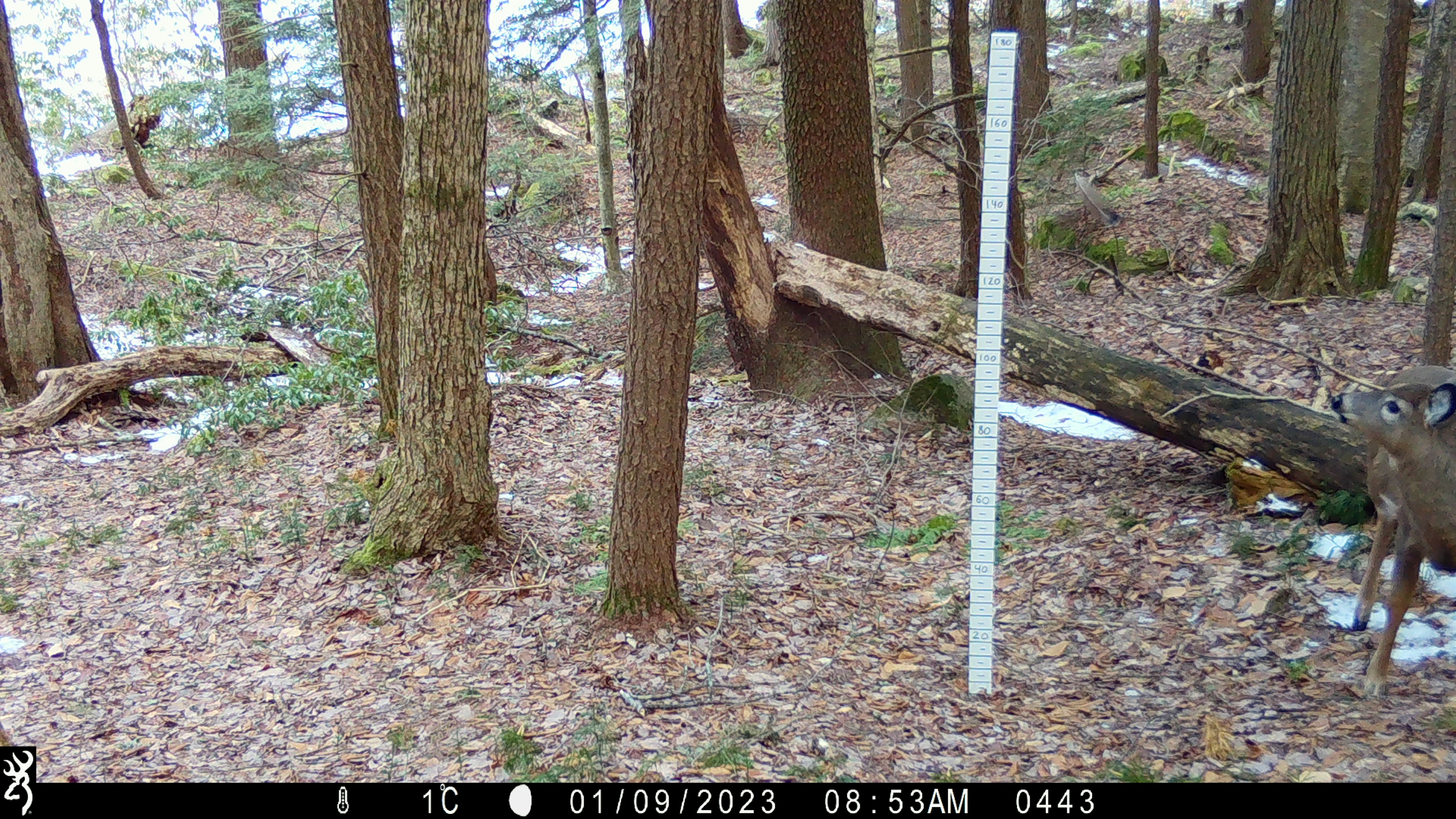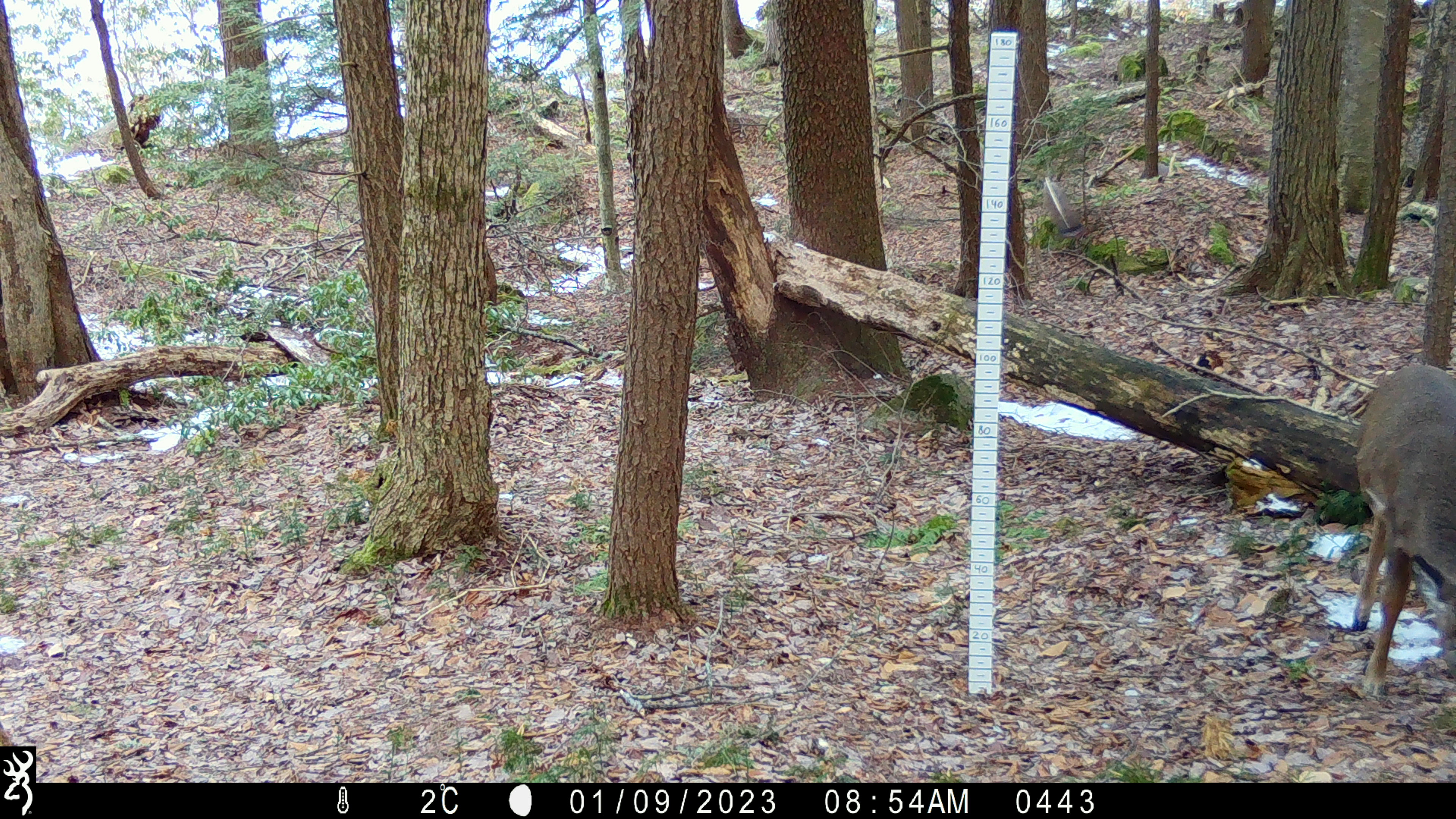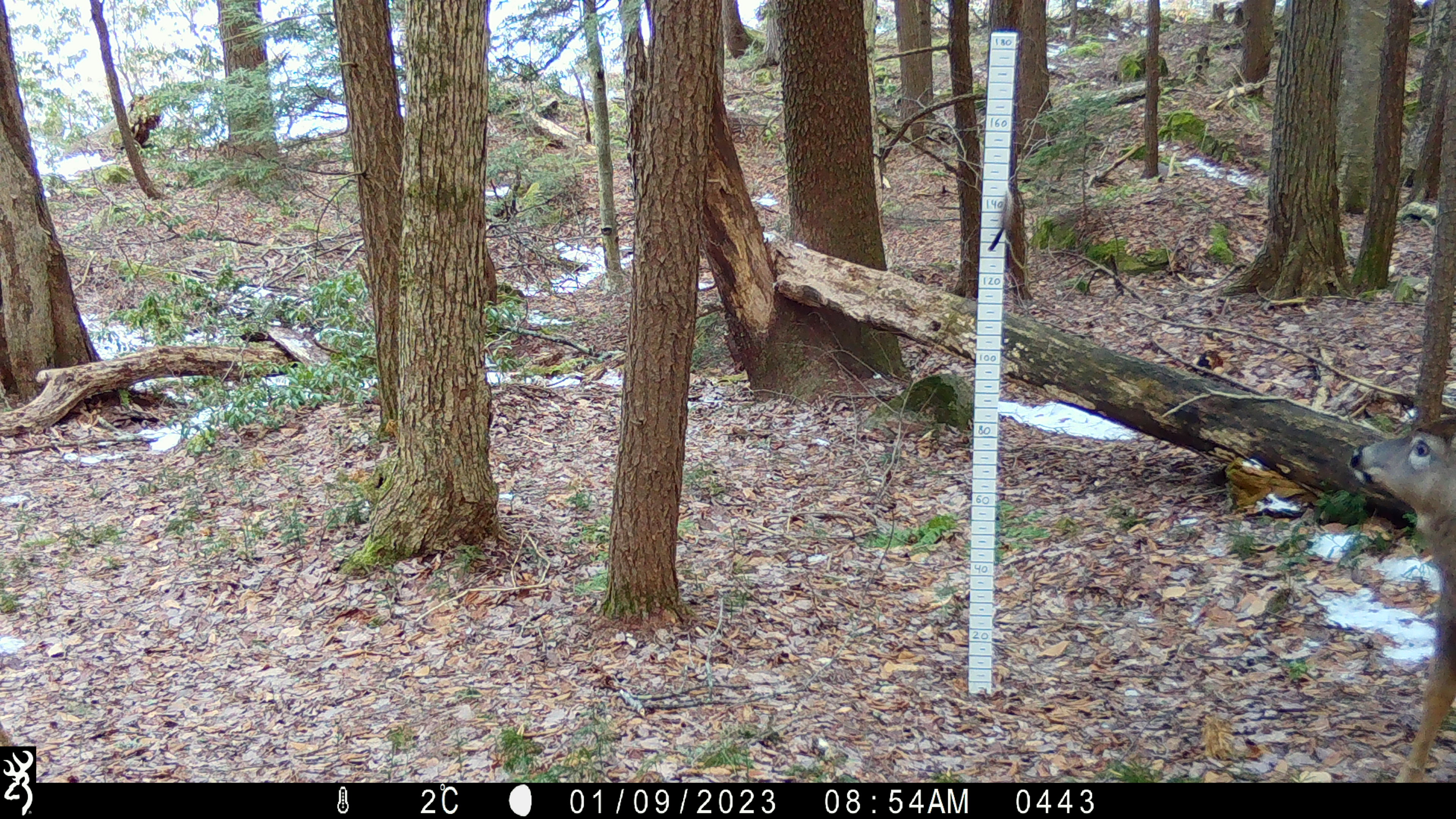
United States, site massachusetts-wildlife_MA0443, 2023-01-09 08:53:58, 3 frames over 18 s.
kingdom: Animalia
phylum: Chordata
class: Mammalia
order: Artiodactyla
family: Cervidae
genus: Odocoileus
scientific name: Odocoileus virginianus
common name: white-tailed deer